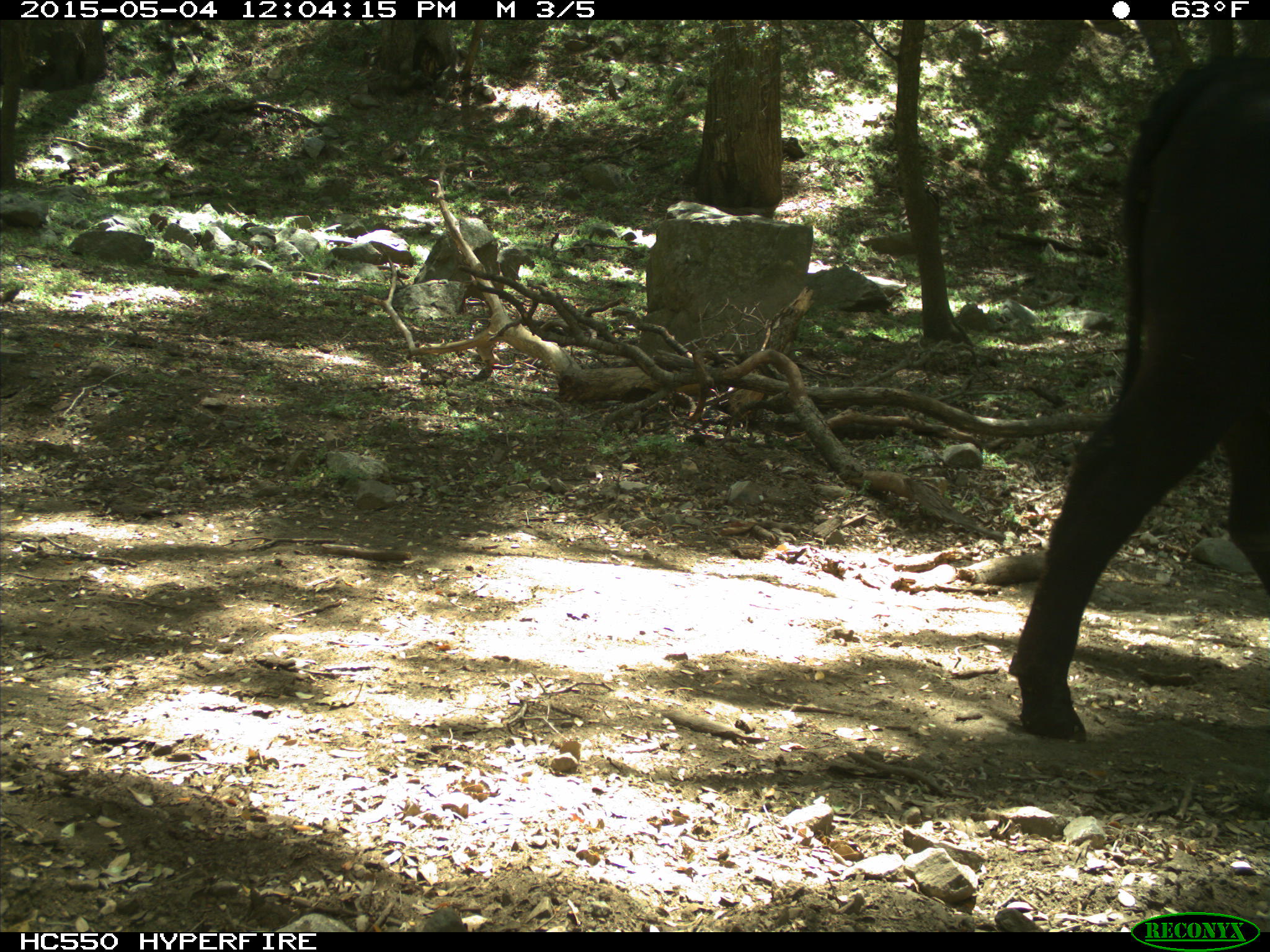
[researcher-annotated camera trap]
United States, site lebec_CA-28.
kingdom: Animalia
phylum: Chordata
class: Mammalia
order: Artiodactyla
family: Bovidae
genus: Bos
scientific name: Bos taurus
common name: domestic cow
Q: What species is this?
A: Bos taurus (domestic cow).